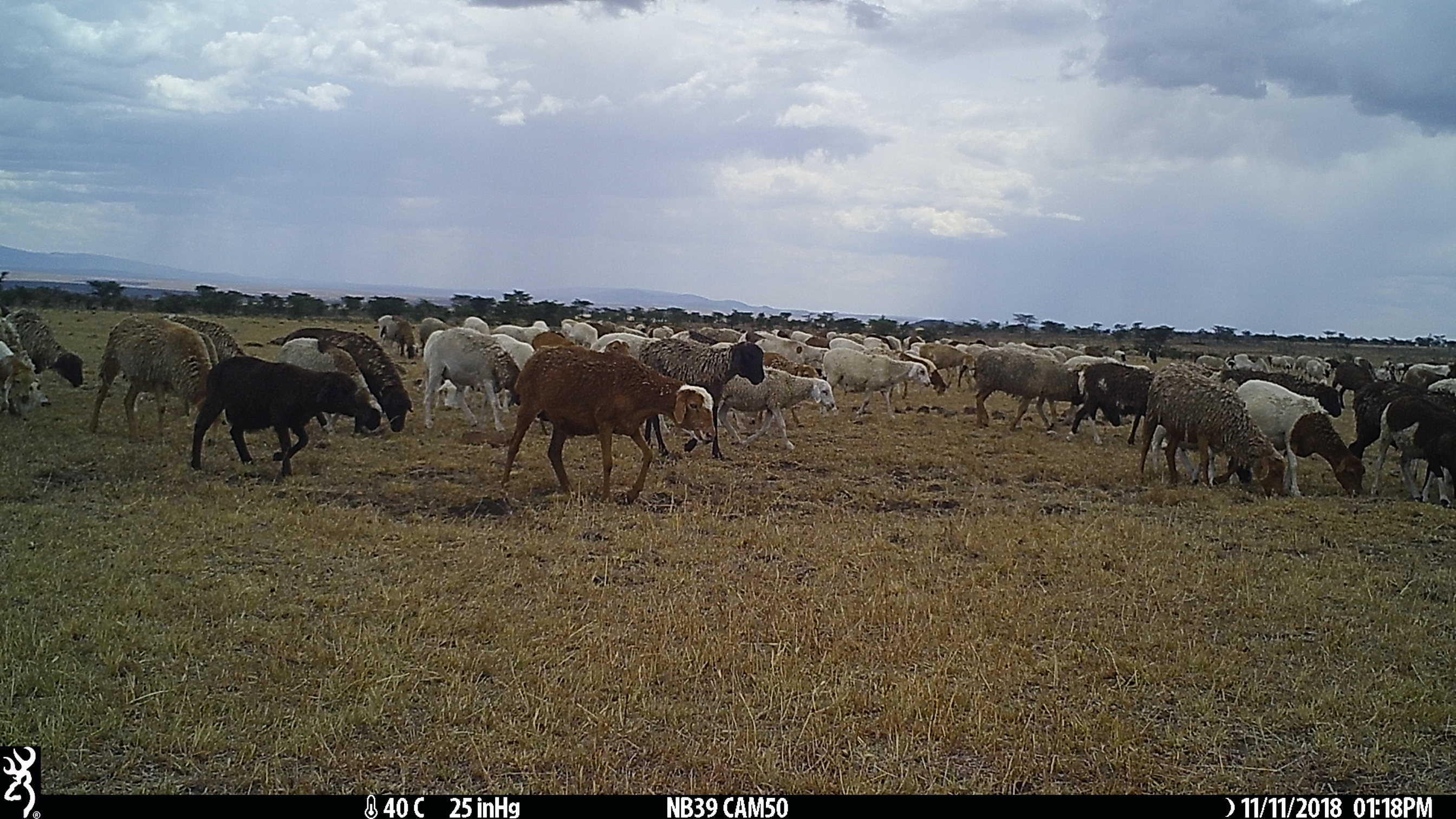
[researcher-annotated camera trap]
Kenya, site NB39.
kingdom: Animalia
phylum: Chordata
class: Mammalia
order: Artiodactyla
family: Bovidae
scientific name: Bovidae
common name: sheep or goat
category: shoat